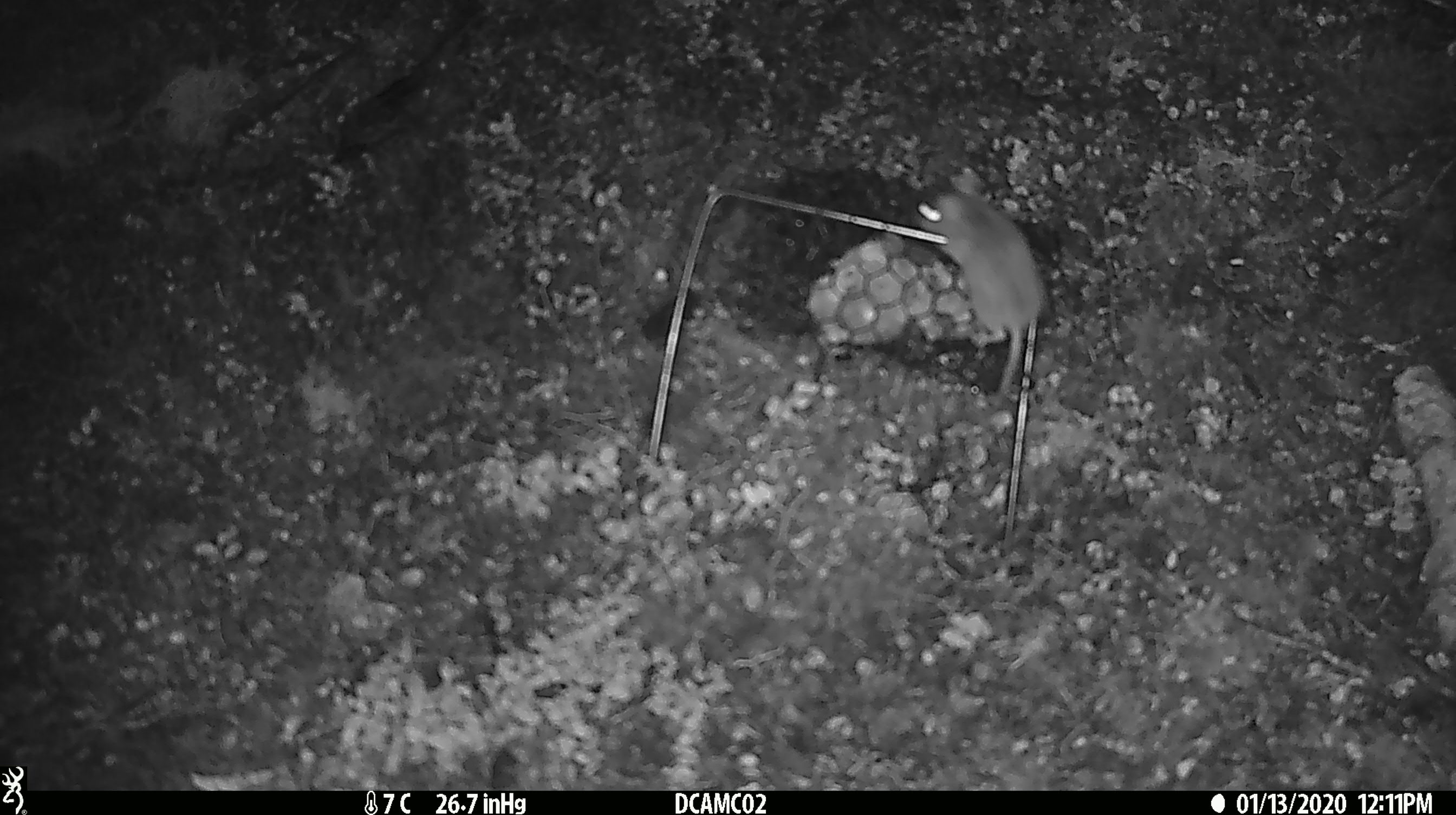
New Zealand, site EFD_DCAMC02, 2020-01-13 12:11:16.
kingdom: Animalia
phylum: Chordata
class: Mammalia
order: Rodentia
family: Muridae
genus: Mus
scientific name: Mus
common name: mouse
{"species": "mouse (Mus)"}